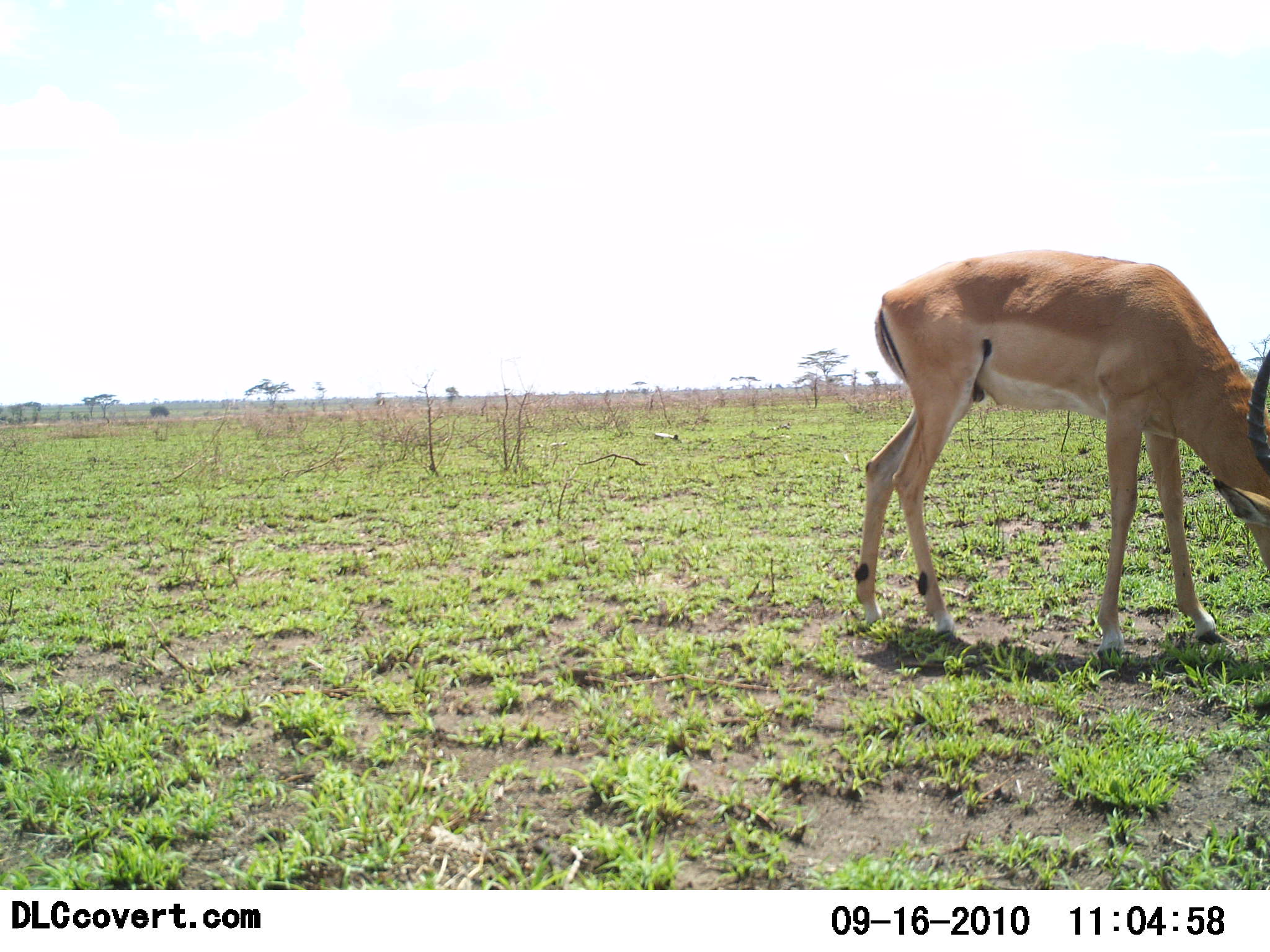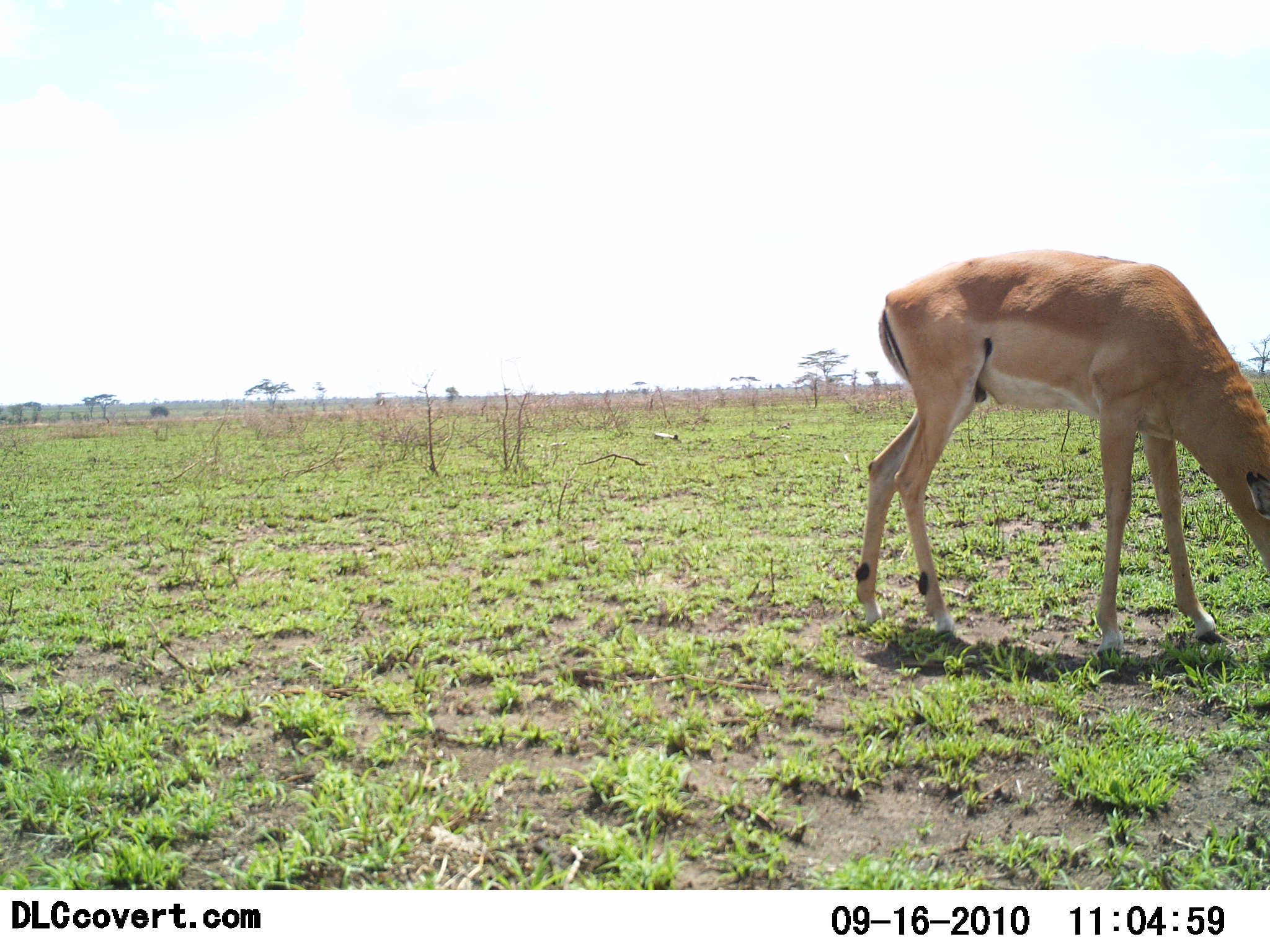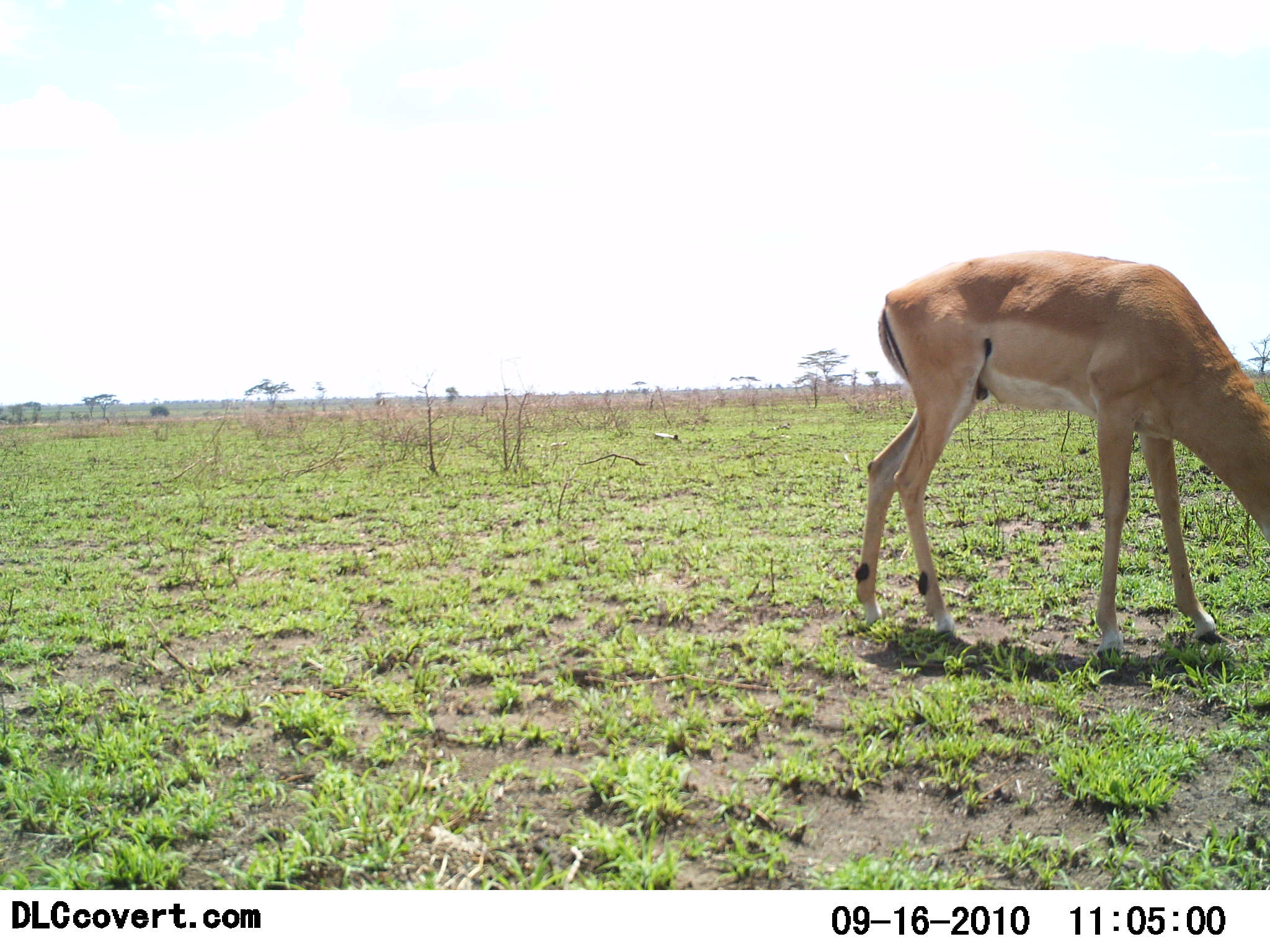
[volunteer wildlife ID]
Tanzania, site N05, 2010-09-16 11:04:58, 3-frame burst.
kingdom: Animalia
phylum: Chordata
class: Mammalia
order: Artiodactyla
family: Bovidae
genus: Aepyceros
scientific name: Aepyceros melampus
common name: impala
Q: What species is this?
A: Impala (Aepyceros melampus).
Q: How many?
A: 1.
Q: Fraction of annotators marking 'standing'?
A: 30%.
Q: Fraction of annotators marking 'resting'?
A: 0%.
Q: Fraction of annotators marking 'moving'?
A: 0%.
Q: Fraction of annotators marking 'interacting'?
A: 0%.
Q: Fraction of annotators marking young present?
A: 0%.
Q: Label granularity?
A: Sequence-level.